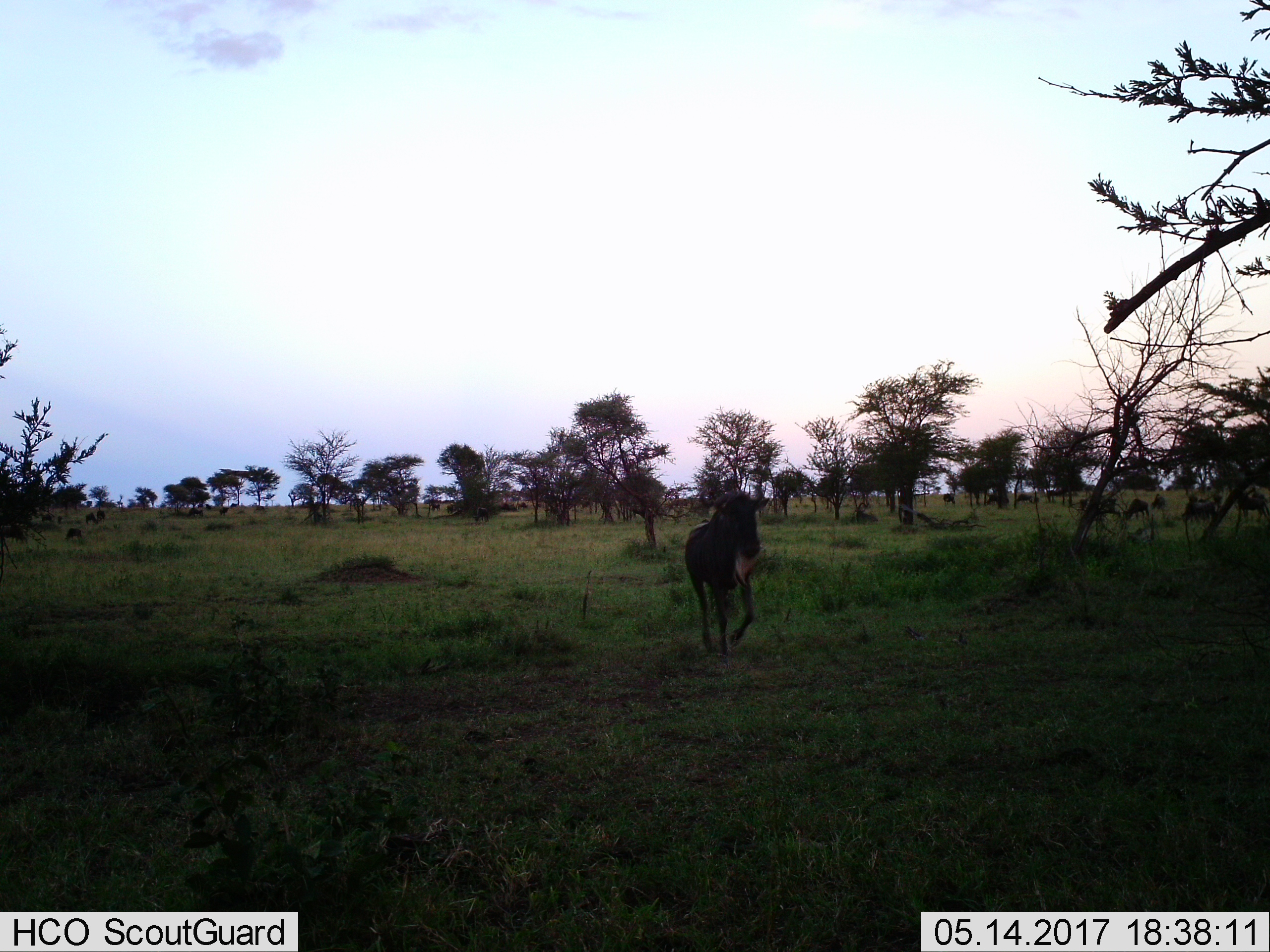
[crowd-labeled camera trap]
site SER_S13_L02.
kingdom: Animalia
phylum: Chordata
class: Mammalia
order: Artiodactyla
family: Bovidae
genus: Connochaetes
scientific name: Connochaetes taurinus taurinus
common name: blue wildebeest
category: wildebeestblue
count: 11-50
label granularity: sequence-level